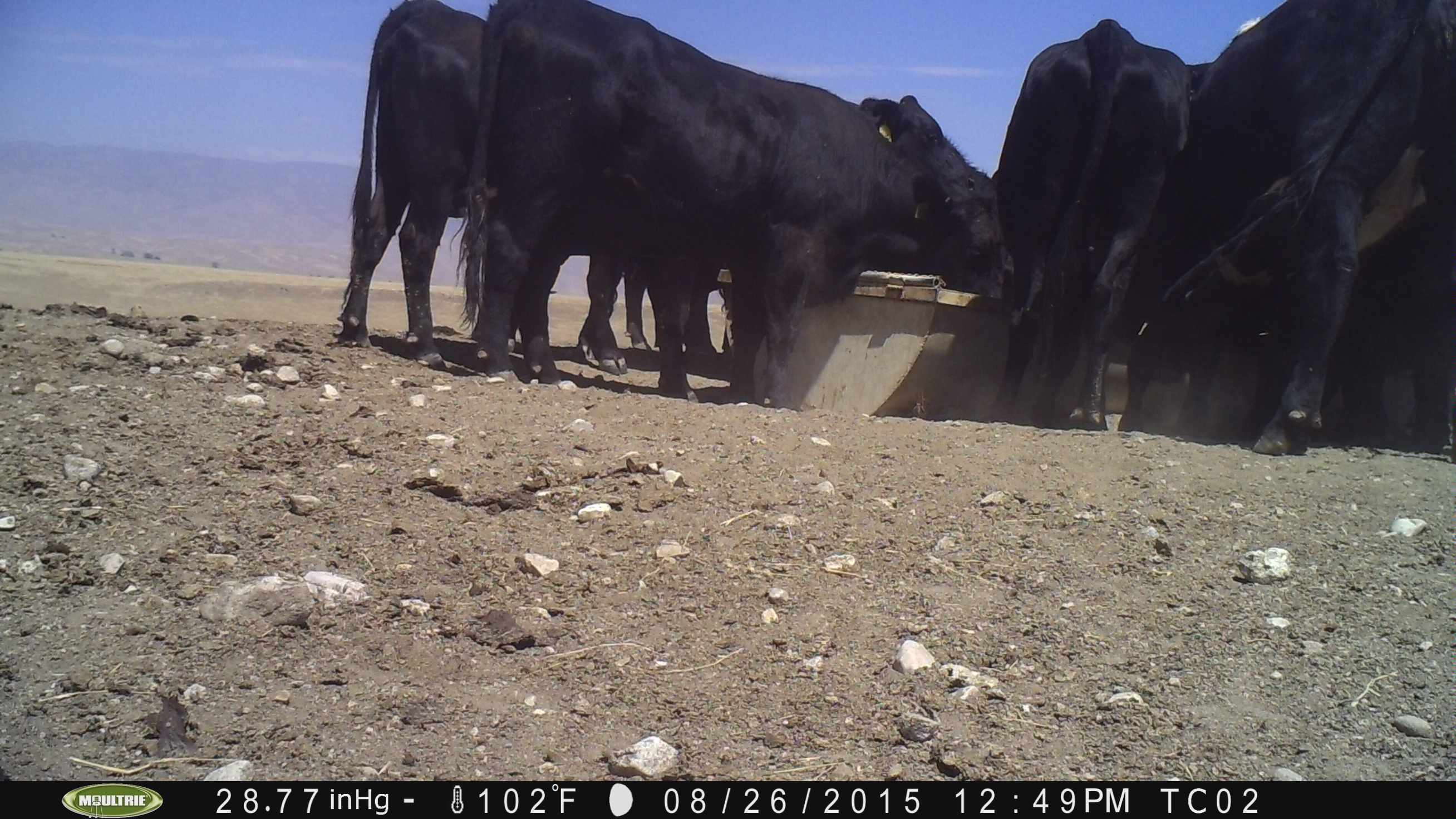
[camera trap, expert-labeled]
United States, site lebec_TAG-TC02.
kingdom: Animalia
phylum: Chordata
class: Mammalia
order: Artiodactyla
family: Bovidae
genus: Bos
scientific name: Bos taurus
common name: domestic cow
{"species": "Bos taurus (domestic cow)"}